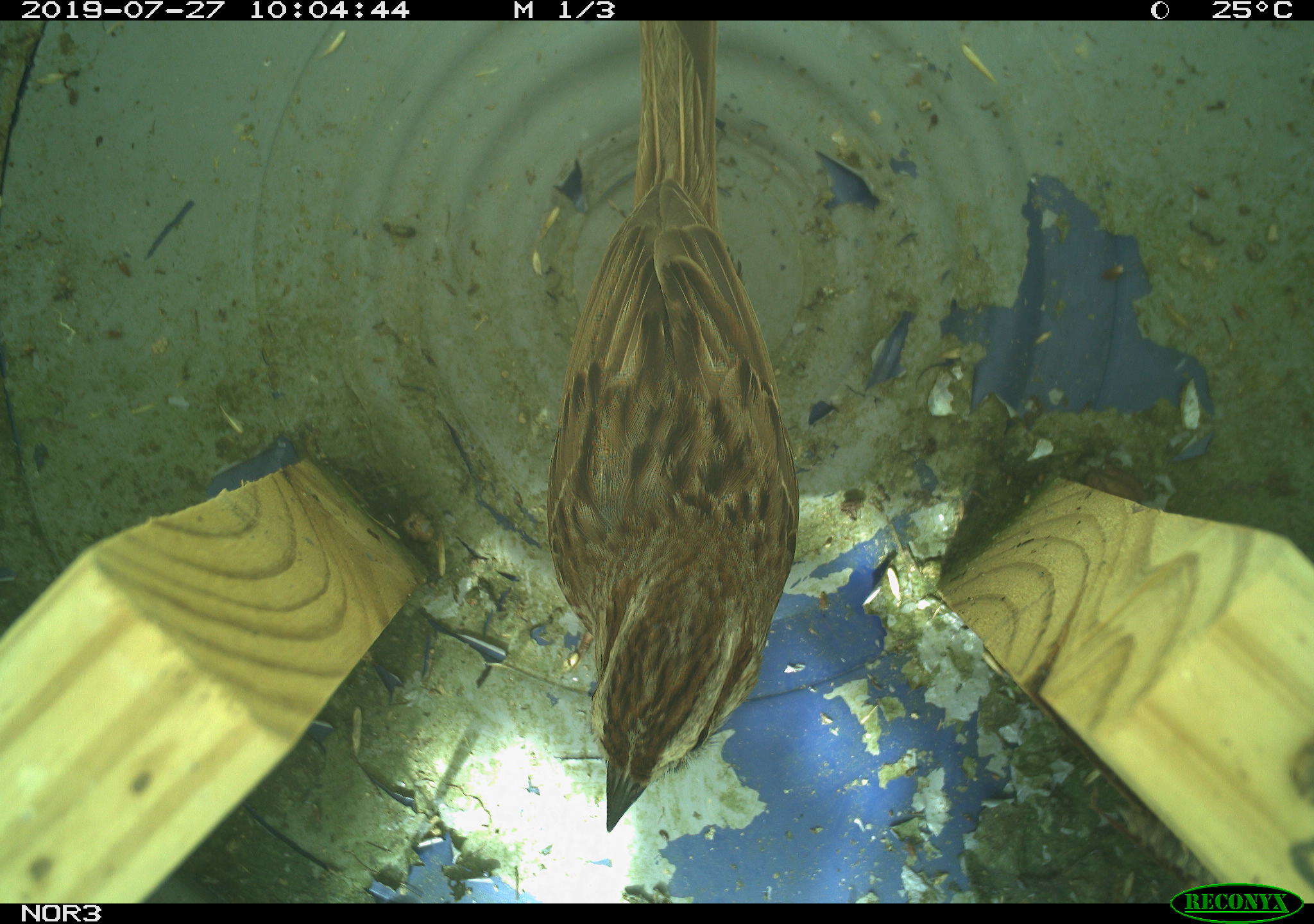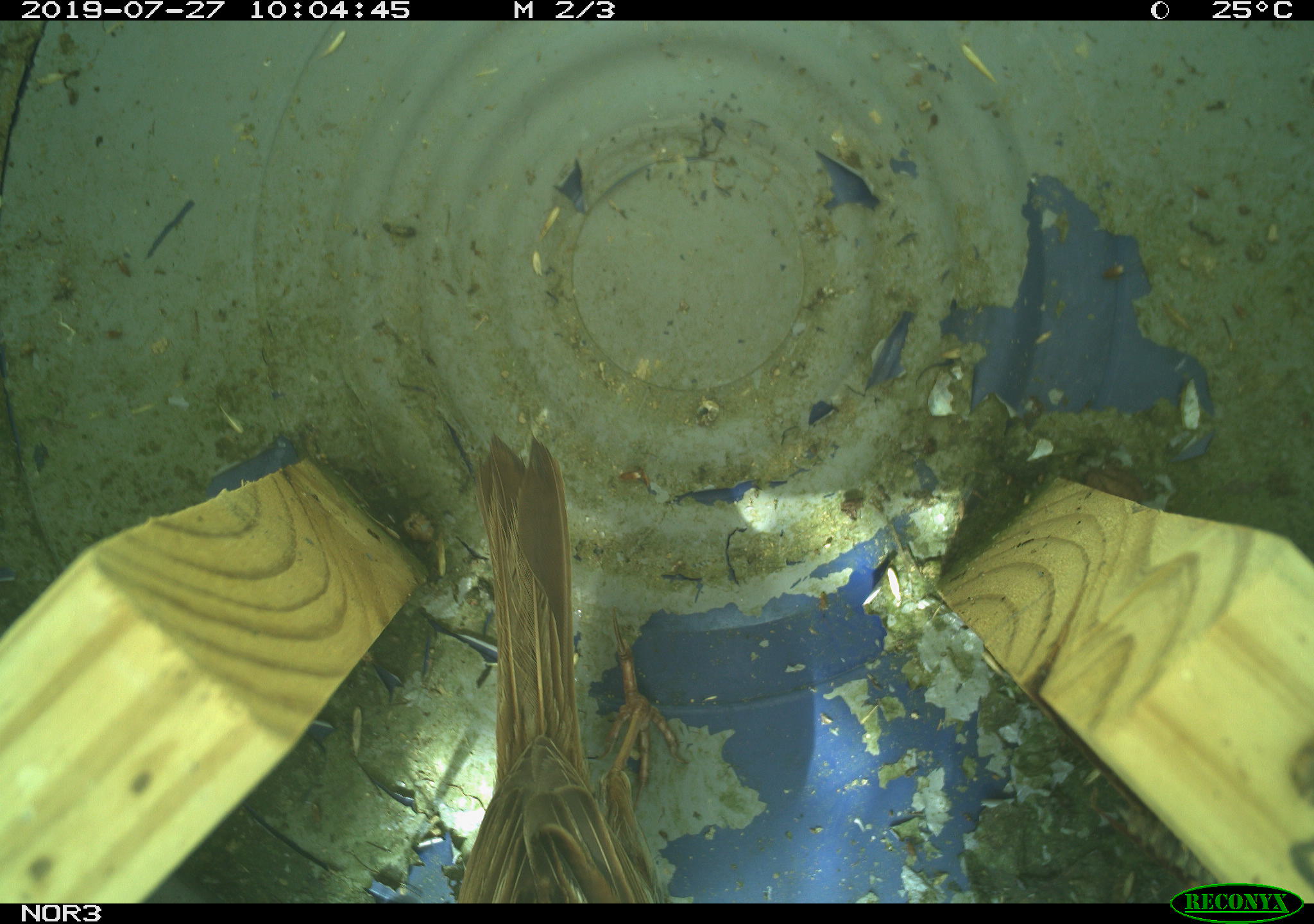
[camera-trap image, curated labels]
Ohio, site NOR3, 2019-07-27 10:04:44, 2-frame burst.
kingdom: Animalia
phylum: Chordata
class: Aves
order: Passeriformes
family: Passerellidae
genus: Melospiza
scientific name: Melospiza melodia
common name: song sparrow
Song sparrow (Melospiza melodia).